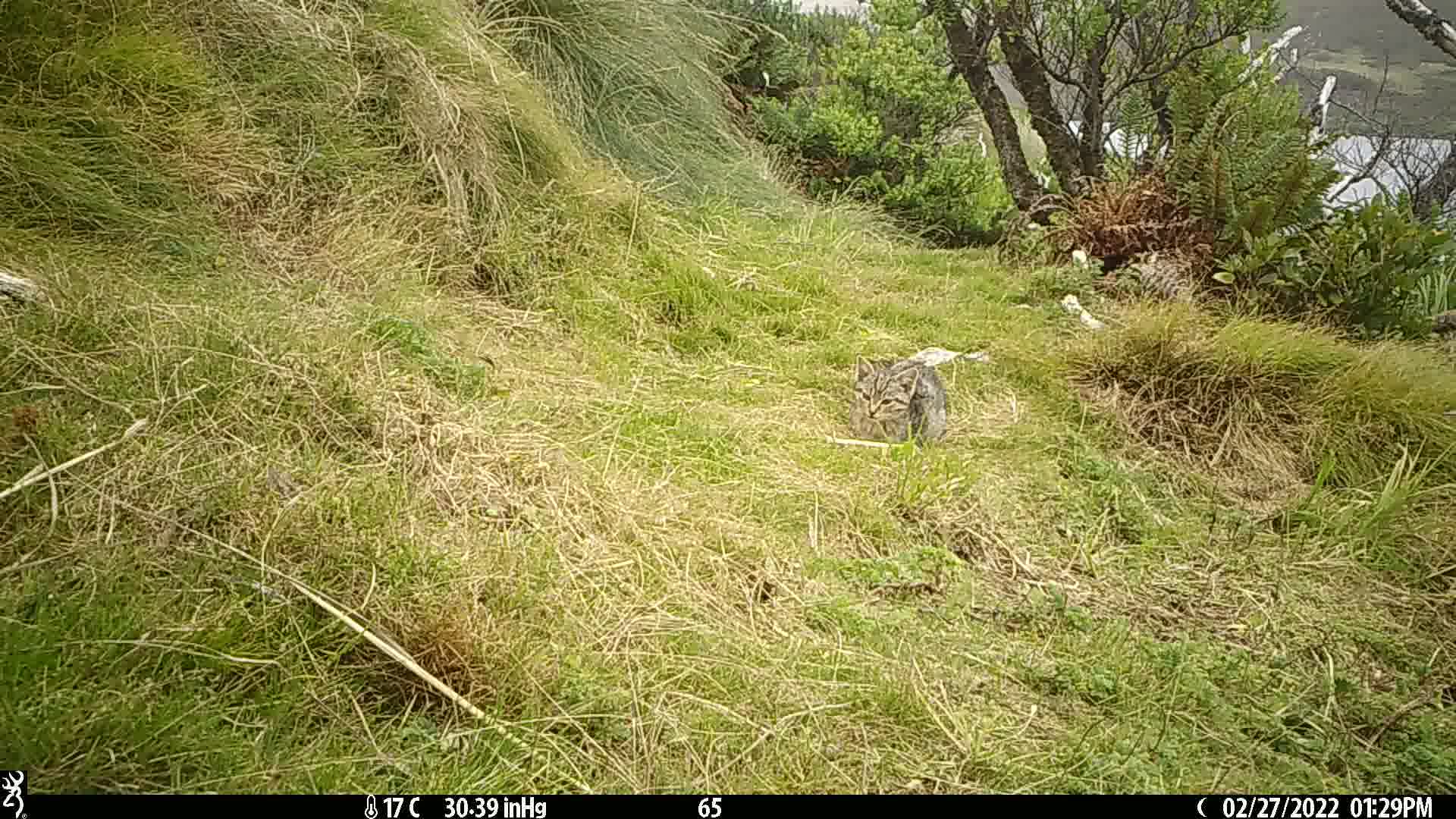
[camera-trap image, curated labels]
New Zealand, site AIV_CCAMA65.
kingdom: Animalia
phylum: Chordata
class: Mammalia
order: Carnivora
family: Felidae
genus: Felis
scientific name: Felis catus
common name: domestic cat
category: cat